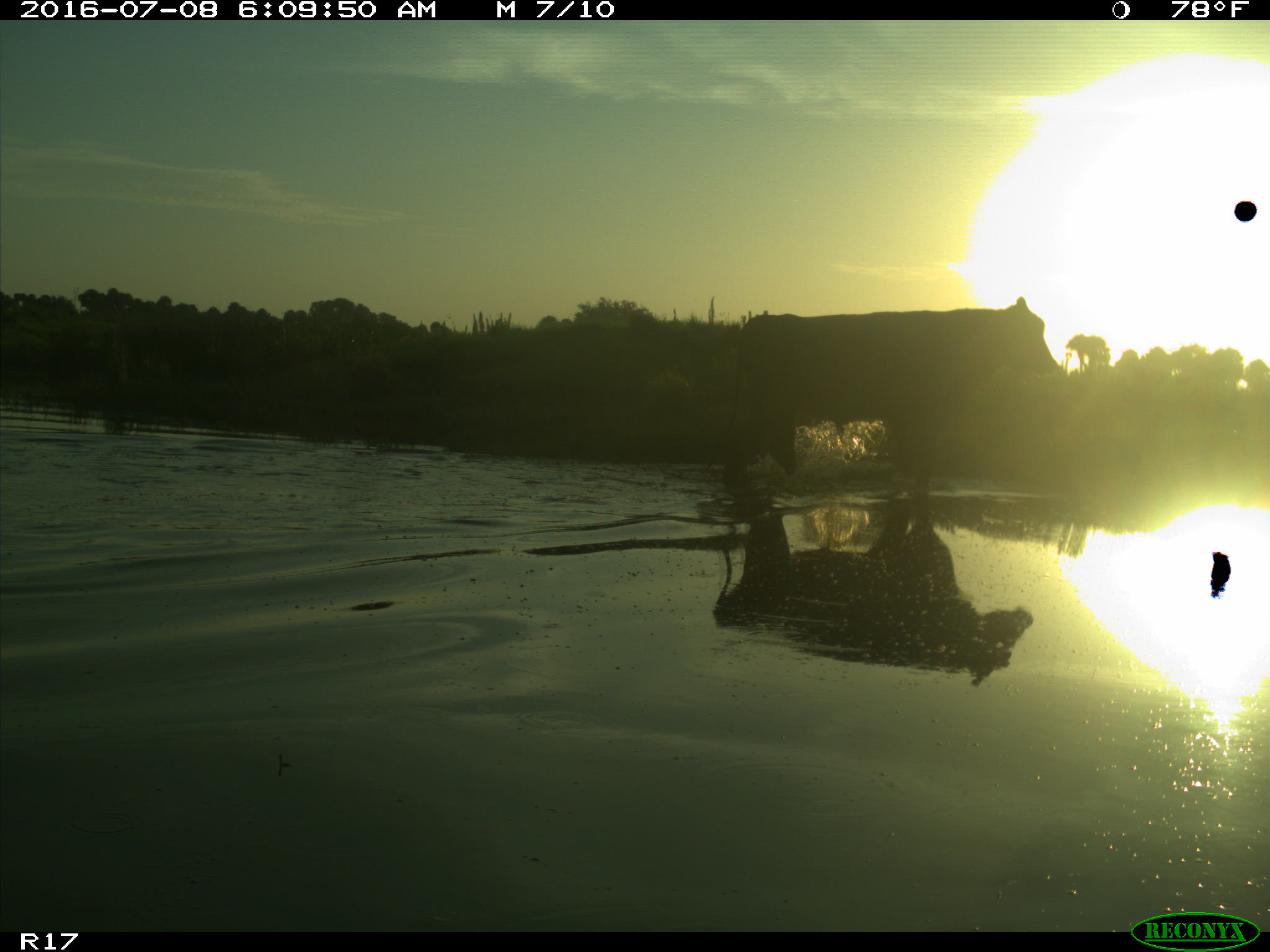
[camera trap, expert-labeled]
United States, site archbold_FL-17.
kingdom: Animalia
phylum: Chordata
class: Mammalia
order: Artiodactyla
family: Bovidae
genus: Bos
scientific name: Bos taurus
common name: domestic cow